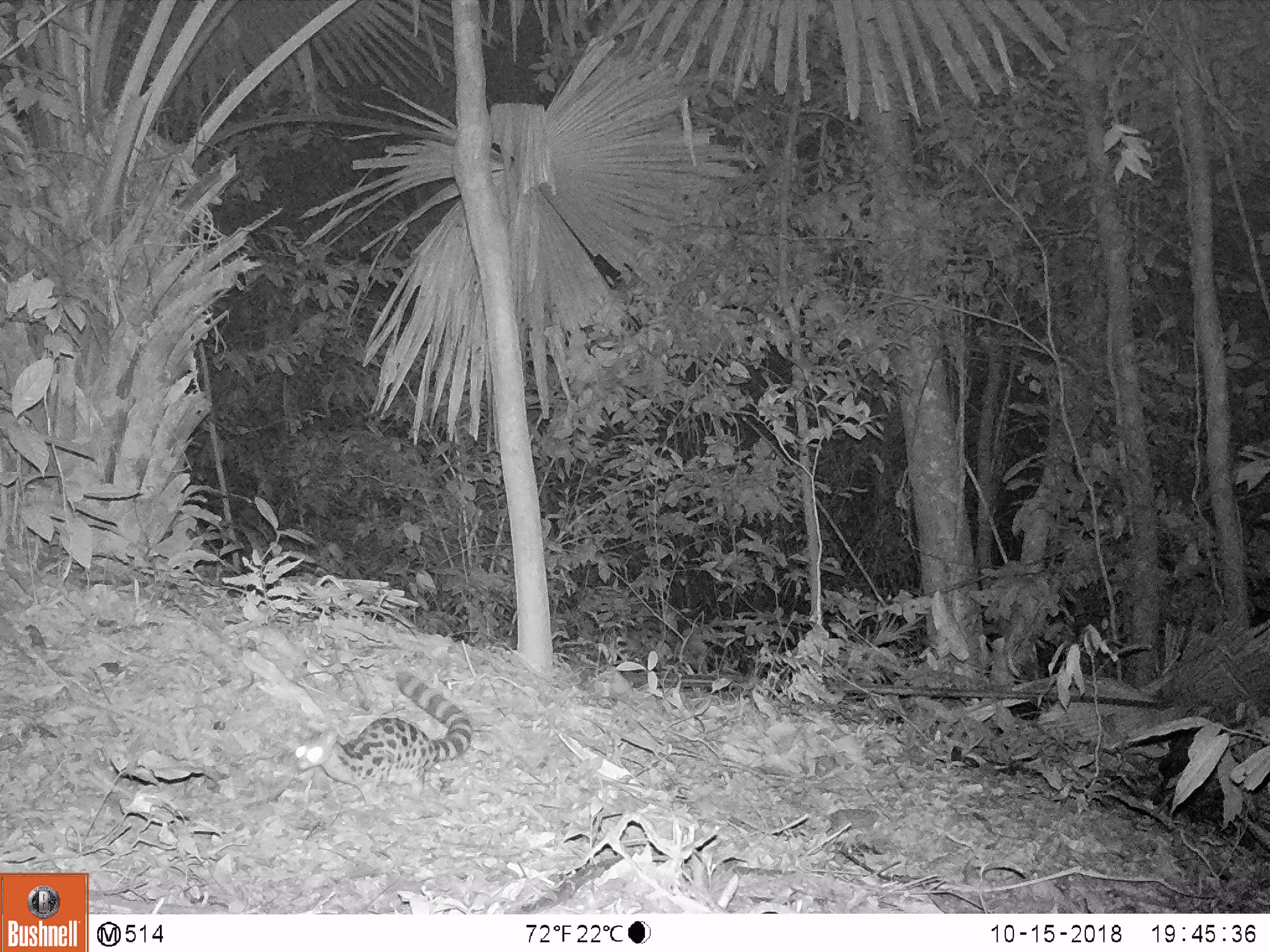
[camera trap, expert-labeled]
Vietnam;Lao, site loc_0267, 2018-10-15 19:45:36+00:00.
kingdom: Animalia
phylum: Chordata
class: Mammalia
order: Carnivora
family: Prionodontidae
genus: Prionodon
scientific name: Prionodon pardicolor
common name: spotted linsang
Spotted linsang (Prionodon pardicolor). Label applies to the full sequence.